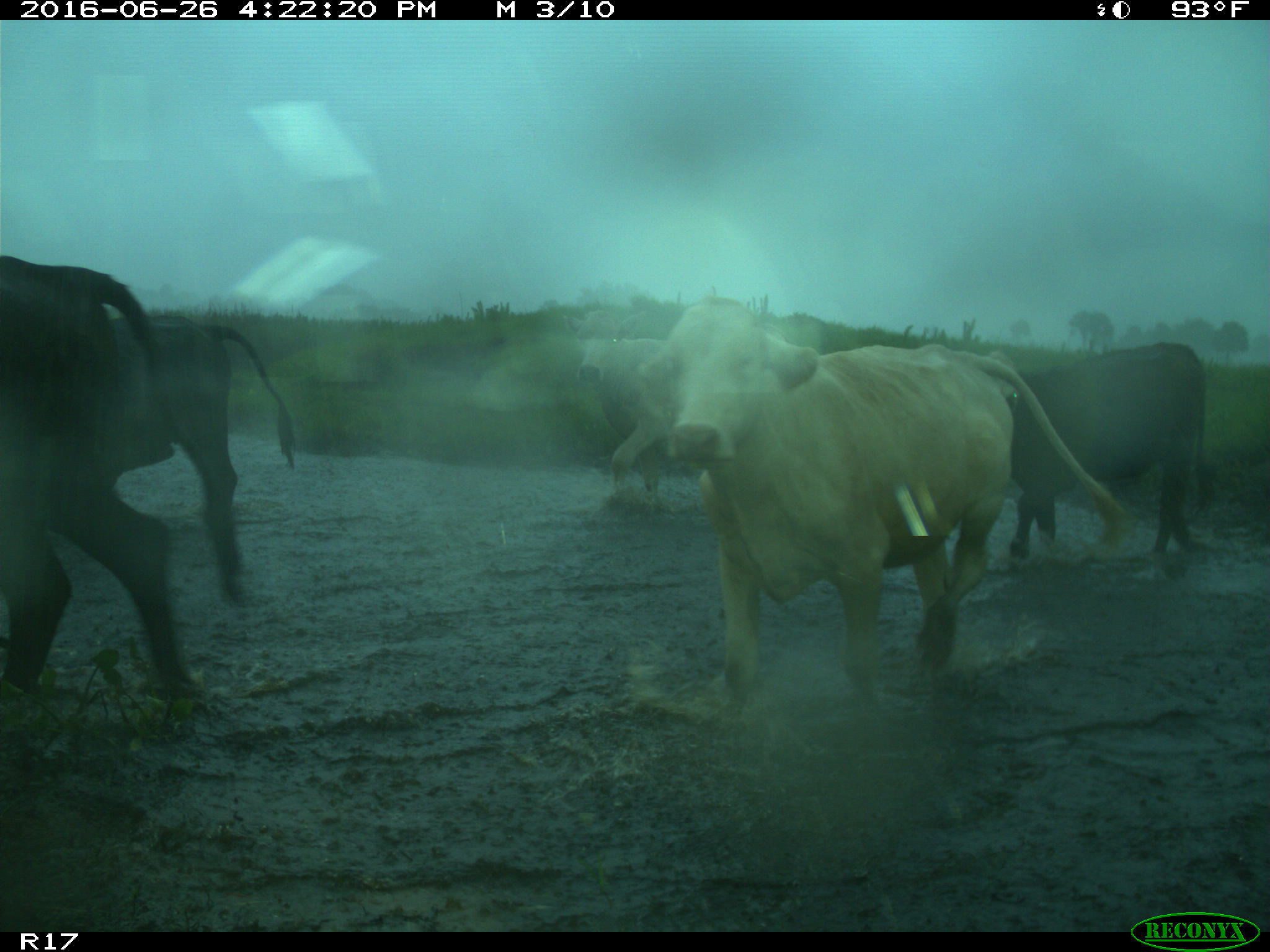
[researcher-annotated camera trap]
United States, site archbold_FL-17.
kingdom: Animalia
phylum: Chordata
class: Mammalia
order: Artiodactyla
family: Bovidae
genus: Bos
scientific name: Bos taurus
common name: domestic cow